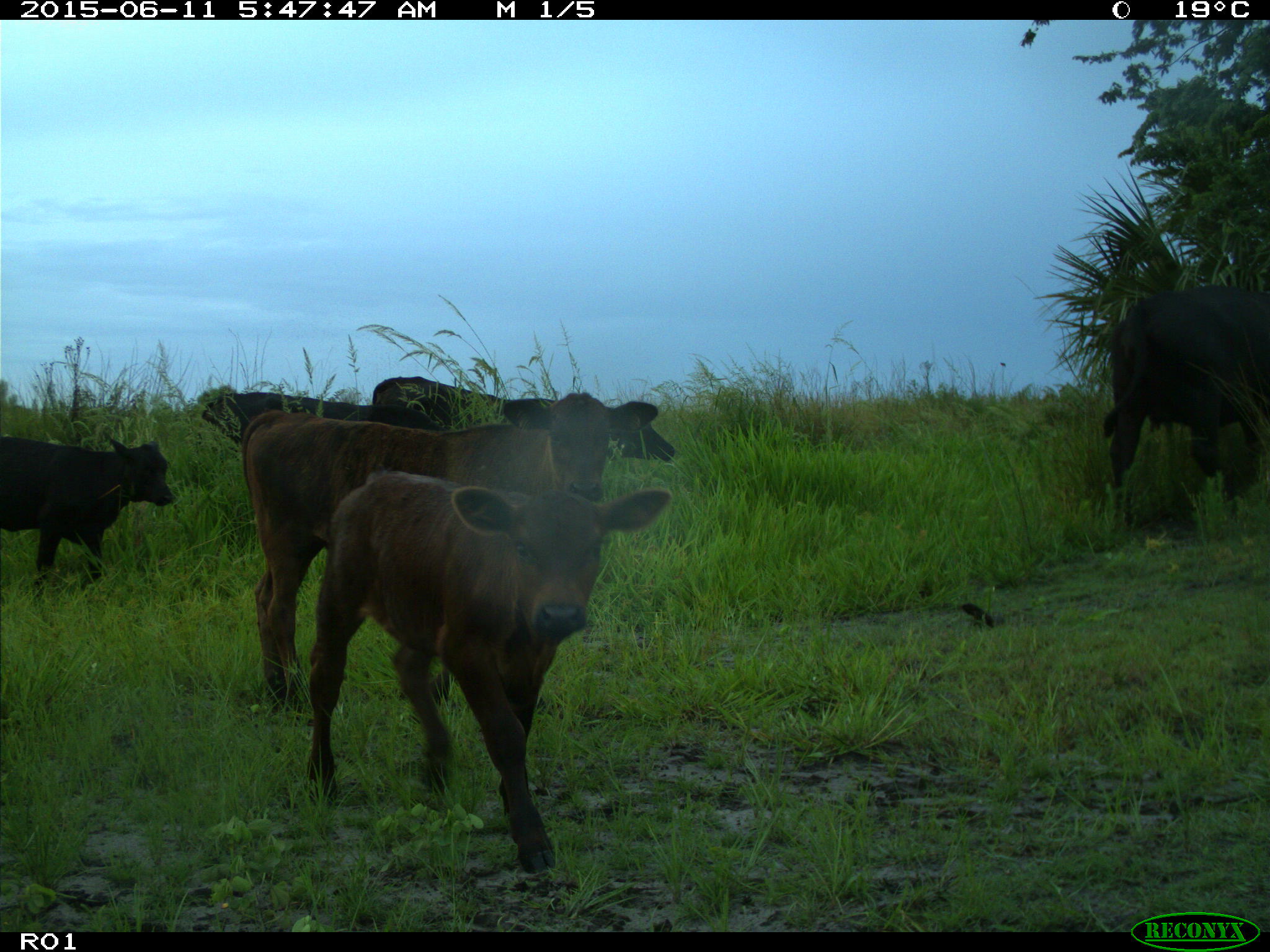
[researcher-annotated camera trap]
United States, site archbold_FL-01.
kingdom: Animalia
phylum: Chordata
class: Mammalia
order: Artiodactyla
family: Bovidae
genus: Bos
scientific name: Bos taurus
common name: domestic cow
Bos taurus (domestic cow).